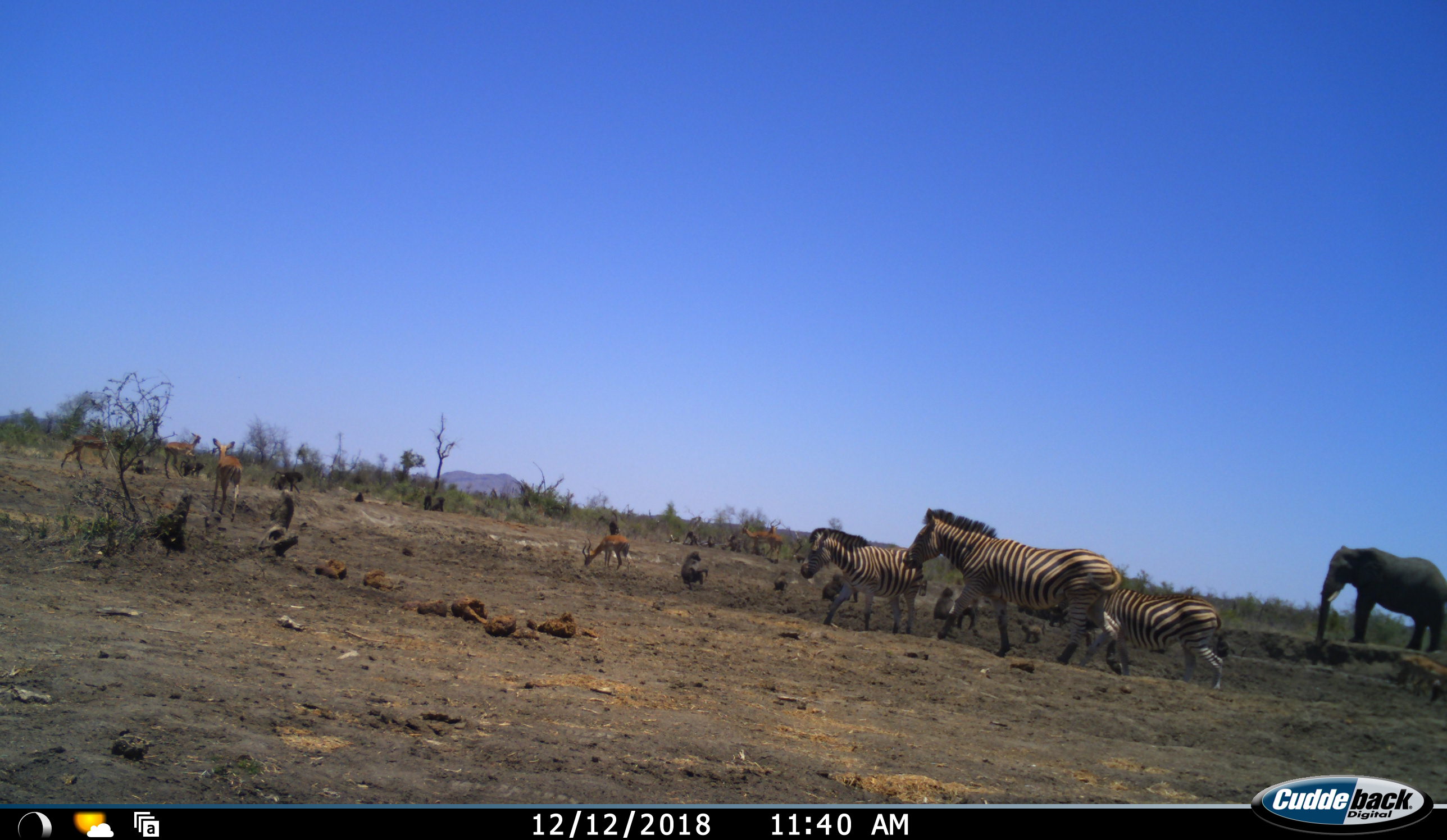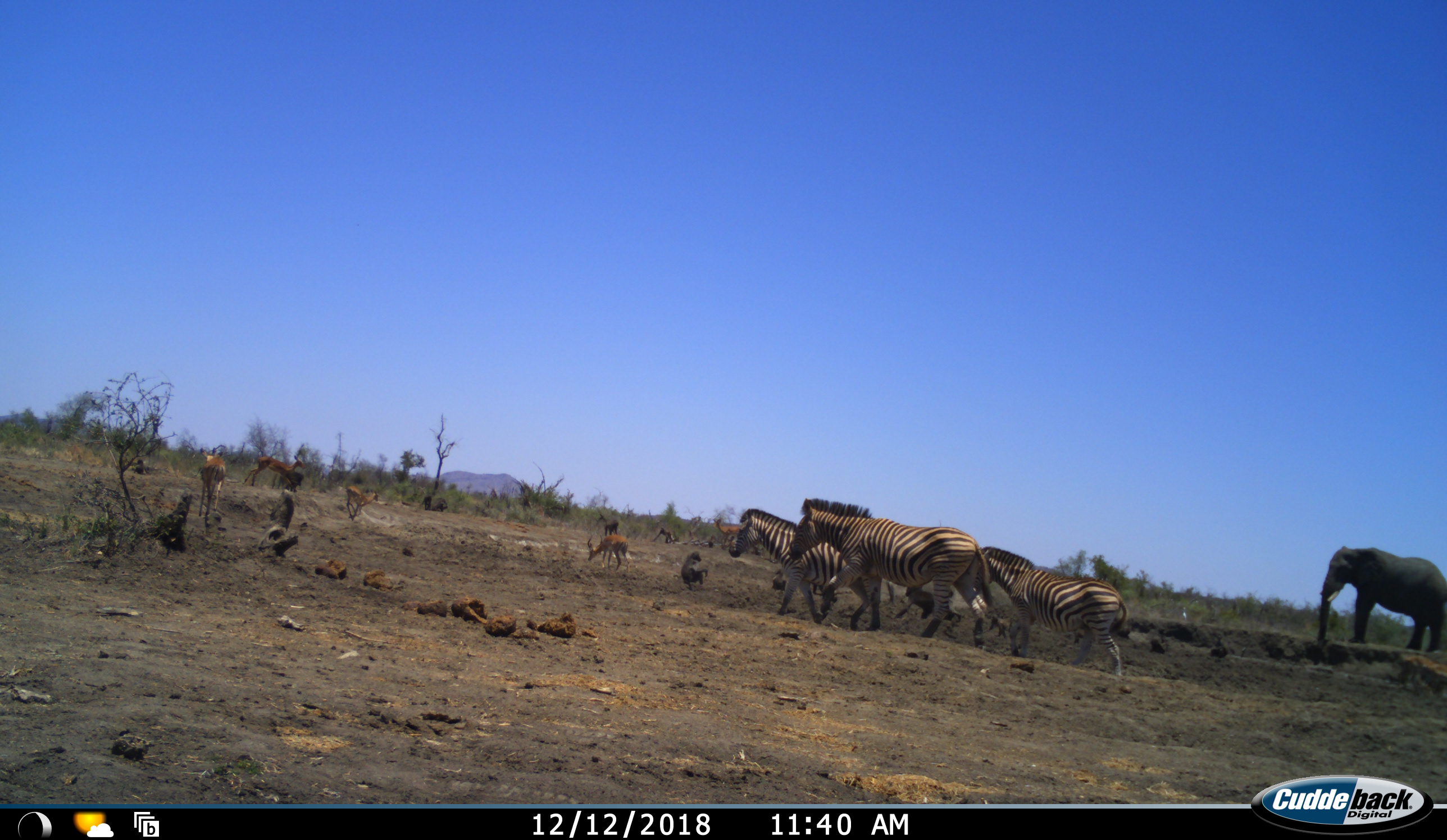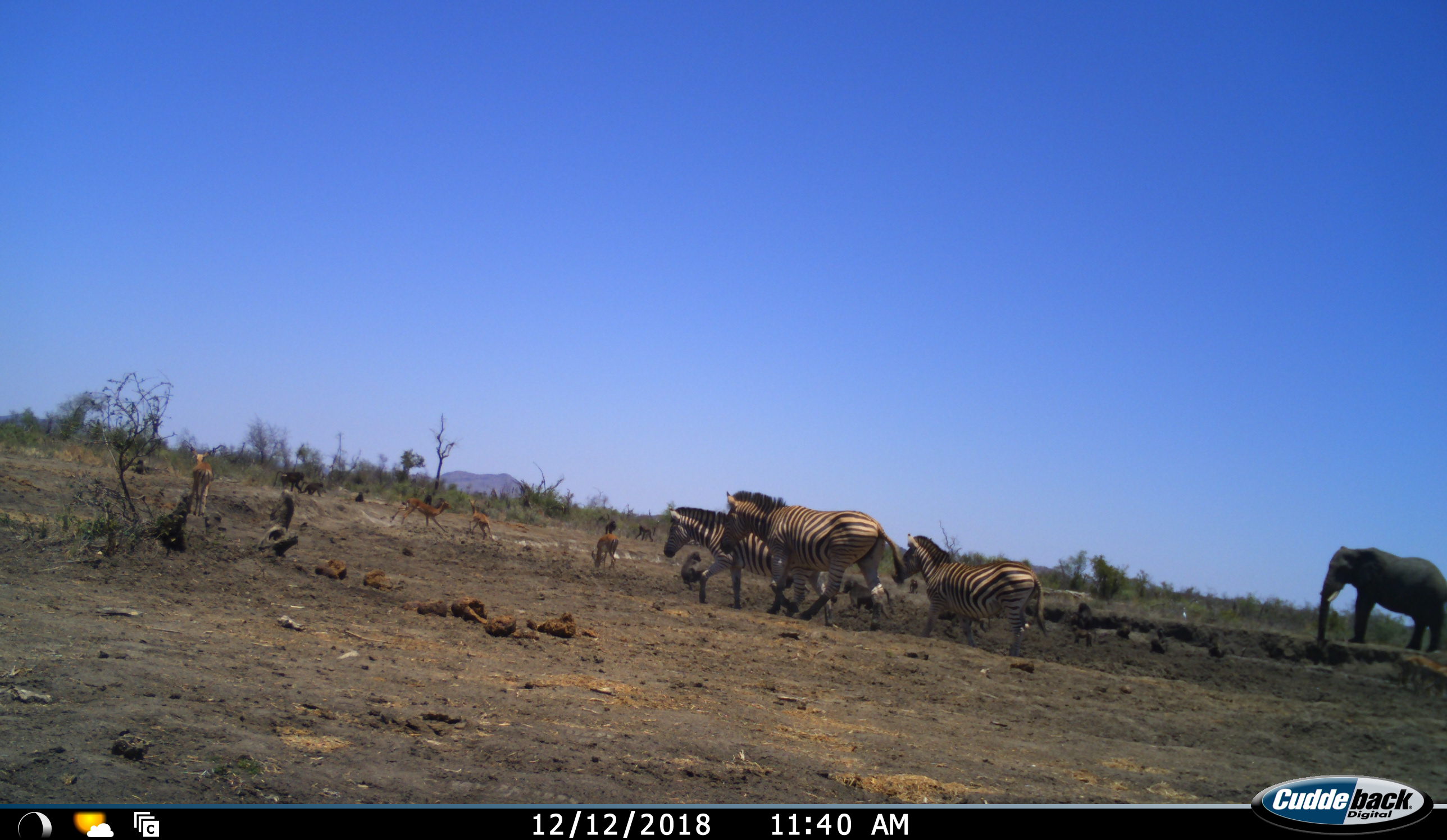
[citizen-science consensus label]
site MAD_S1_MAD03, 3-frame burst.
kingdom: Animalia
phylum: Chordata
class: Mammalia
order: Primates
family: Cercopithecidae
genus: Papio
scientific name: Papio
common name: baboon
Baboon (Papio), count 8. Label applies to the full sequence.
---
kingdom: Animalia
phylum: Chordata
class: Mammalia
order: Proboscidea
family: Elephantidae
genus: Loxodonta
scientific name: Loxodonta africana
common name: african bush elephant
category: elephant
Elephant (african bush elephant) (Loxodonta africana), count 1. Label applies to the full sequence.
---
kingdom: Animalia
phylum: Chordata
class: Mammalia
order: Artiodactyla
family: Bovidae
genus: Aepyceros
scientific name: Aepyceros melampus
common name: impala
Impala (Aepyceros melampus), count 5. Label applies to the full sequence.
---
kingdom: Animalia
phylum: Chordata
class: Mammalia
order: Perissodactyla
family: Equidae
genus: Equus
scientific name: Equus quagga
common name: plains zebra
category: zebraplains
Zebraplains (plains zebra) (Equus quagga), count 3. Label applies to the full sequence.